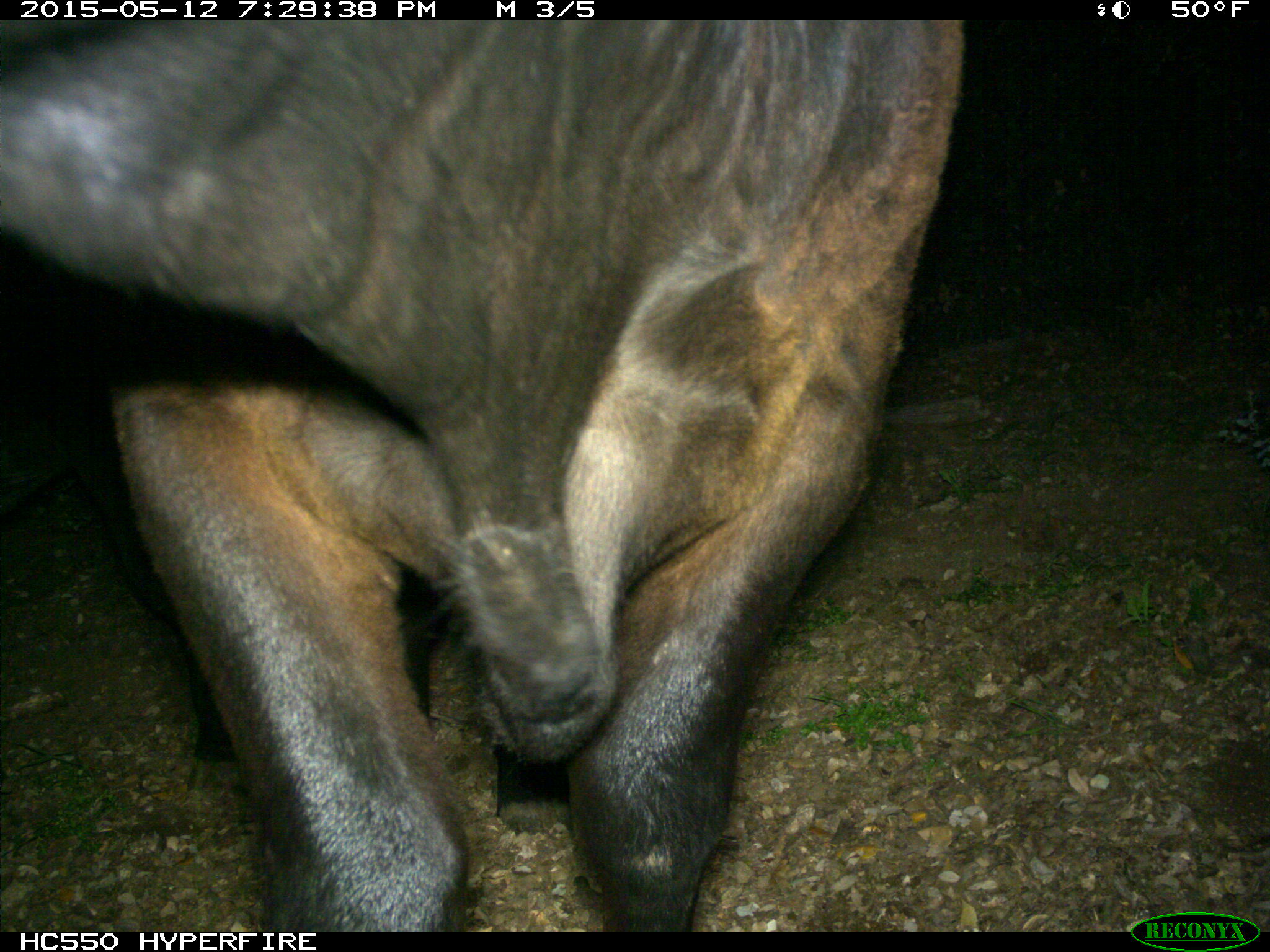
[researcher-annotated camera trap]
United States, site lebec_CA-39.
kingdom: Animalia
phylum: Chordata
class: Mammalia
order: Artiodactyla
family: Bovidae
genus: Bos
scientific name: Bos taurus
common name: domestic cow